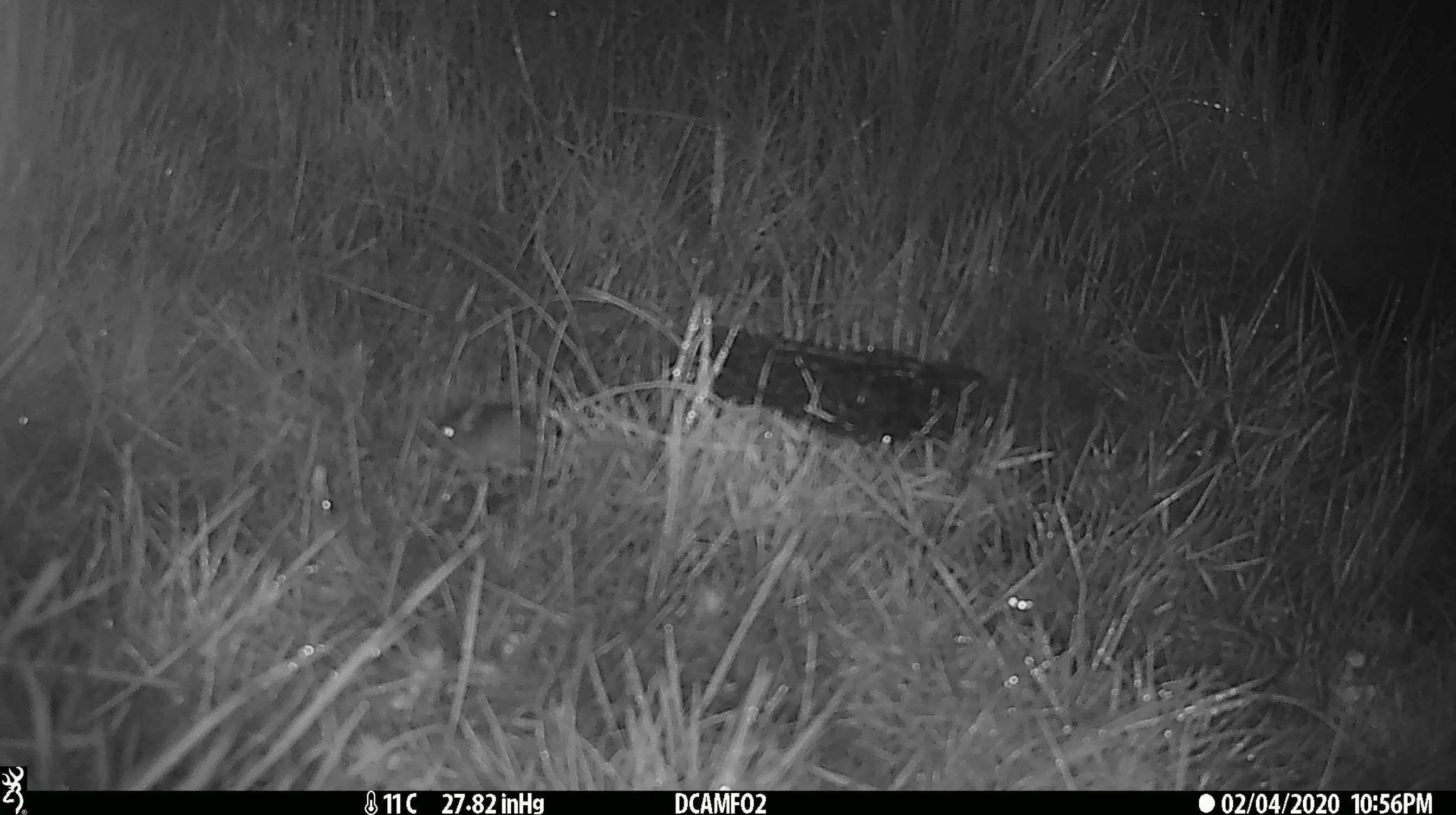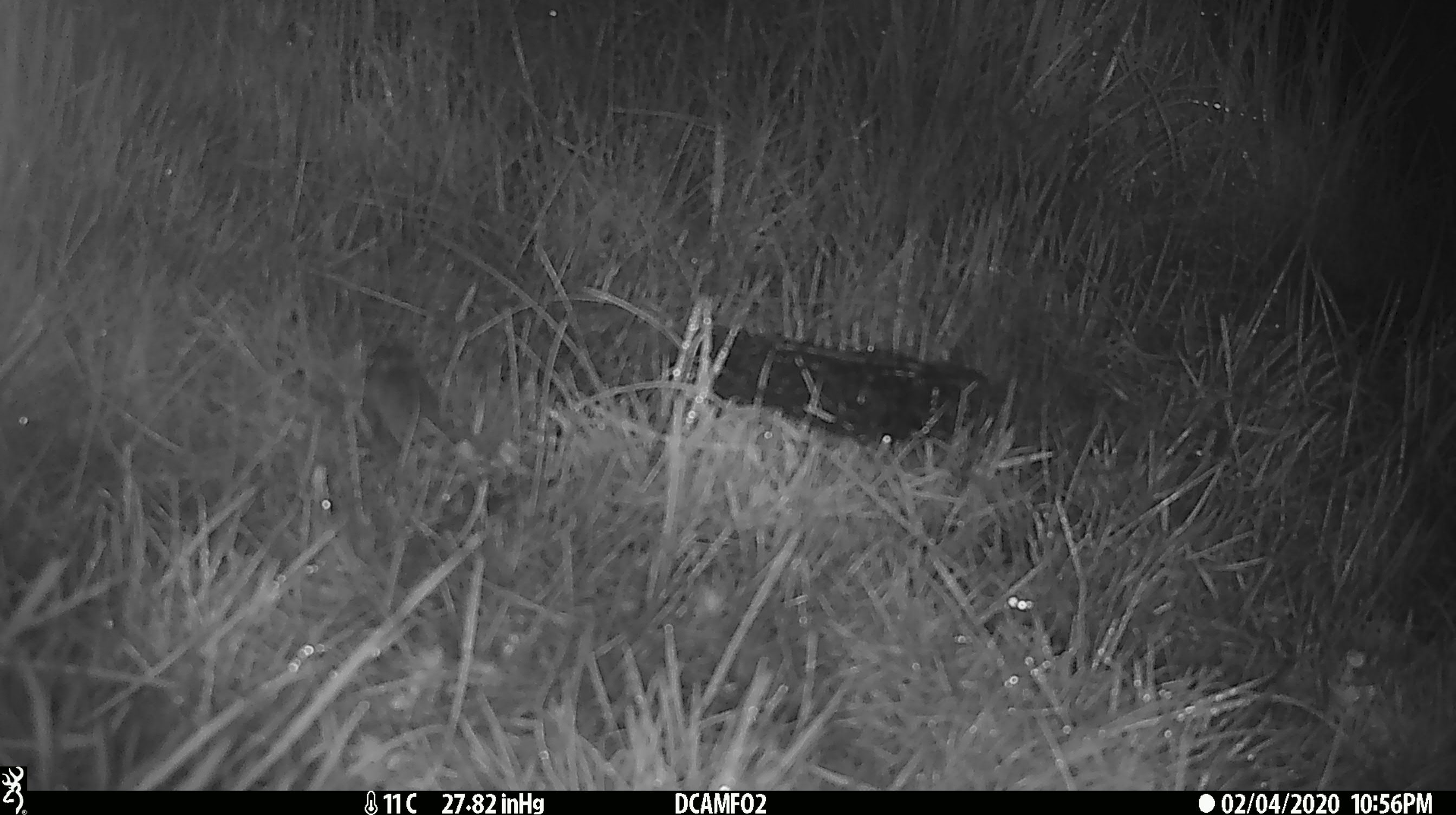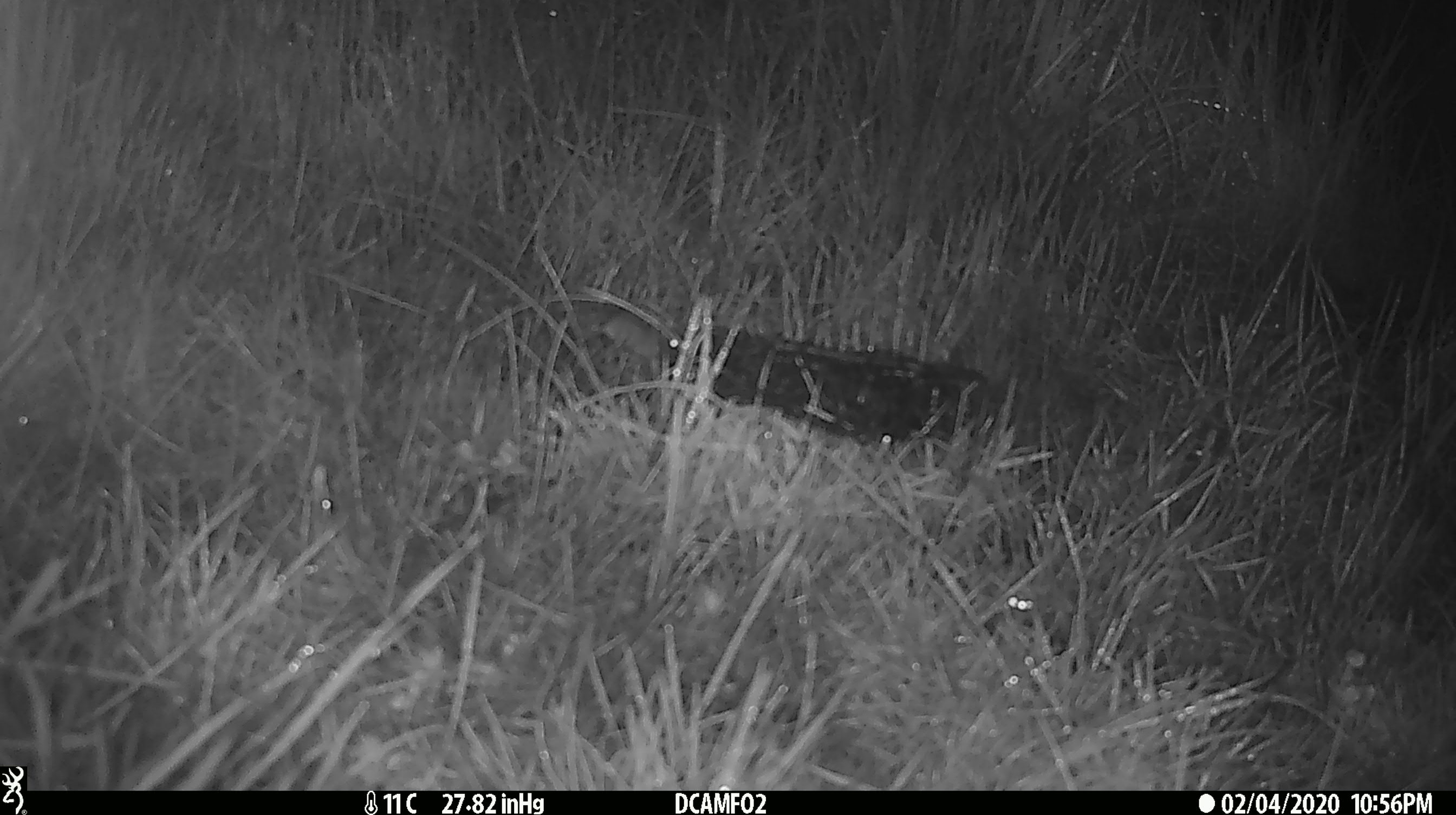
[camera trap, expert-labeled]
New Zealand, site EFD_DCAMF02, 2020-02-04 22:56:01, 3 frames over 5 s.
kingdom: Animalia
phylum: Chordata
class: Mammalia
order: Rodentia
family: Muridae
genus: Mus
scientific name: Mus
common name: mouse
Mouse (Mus).